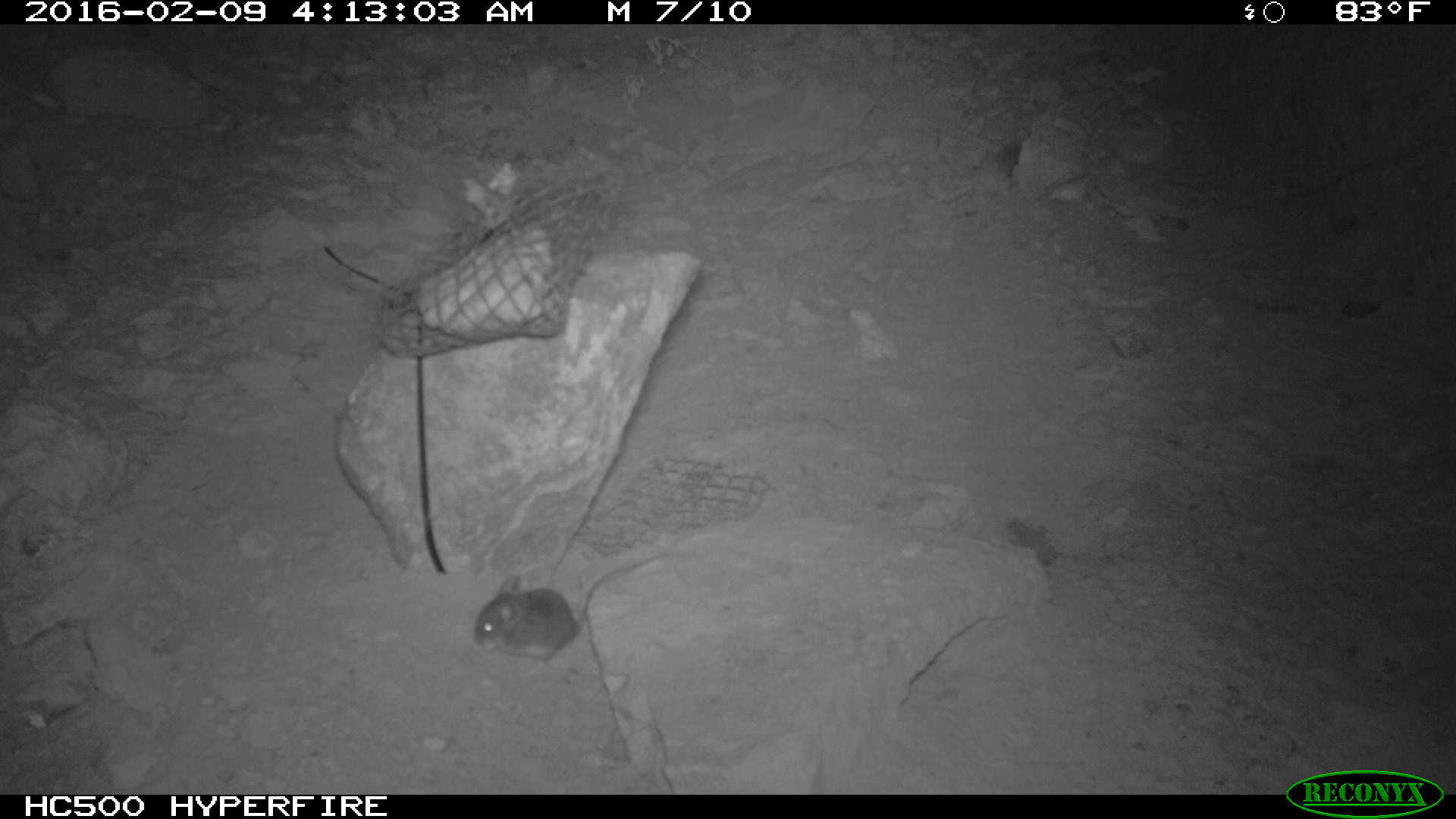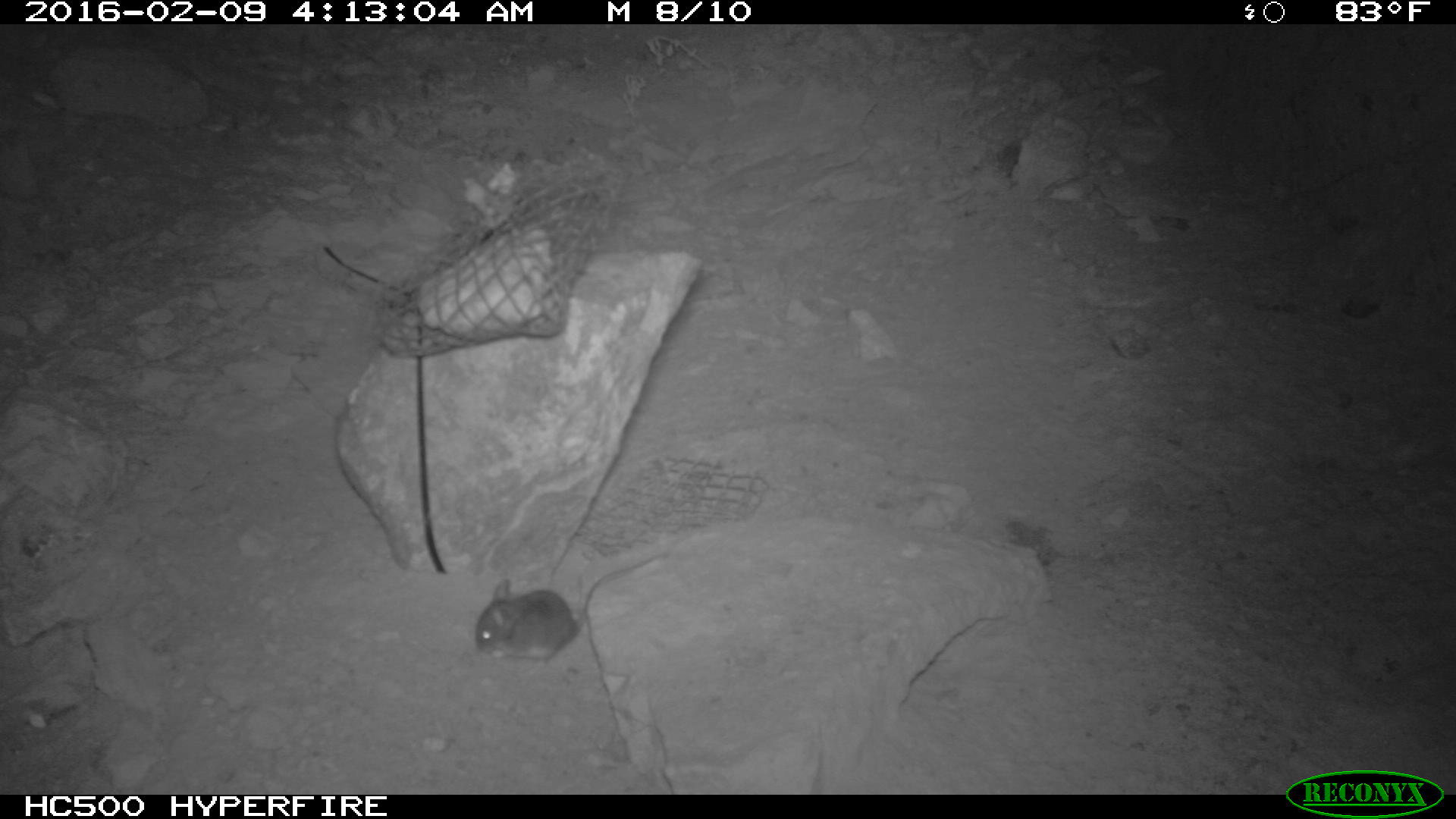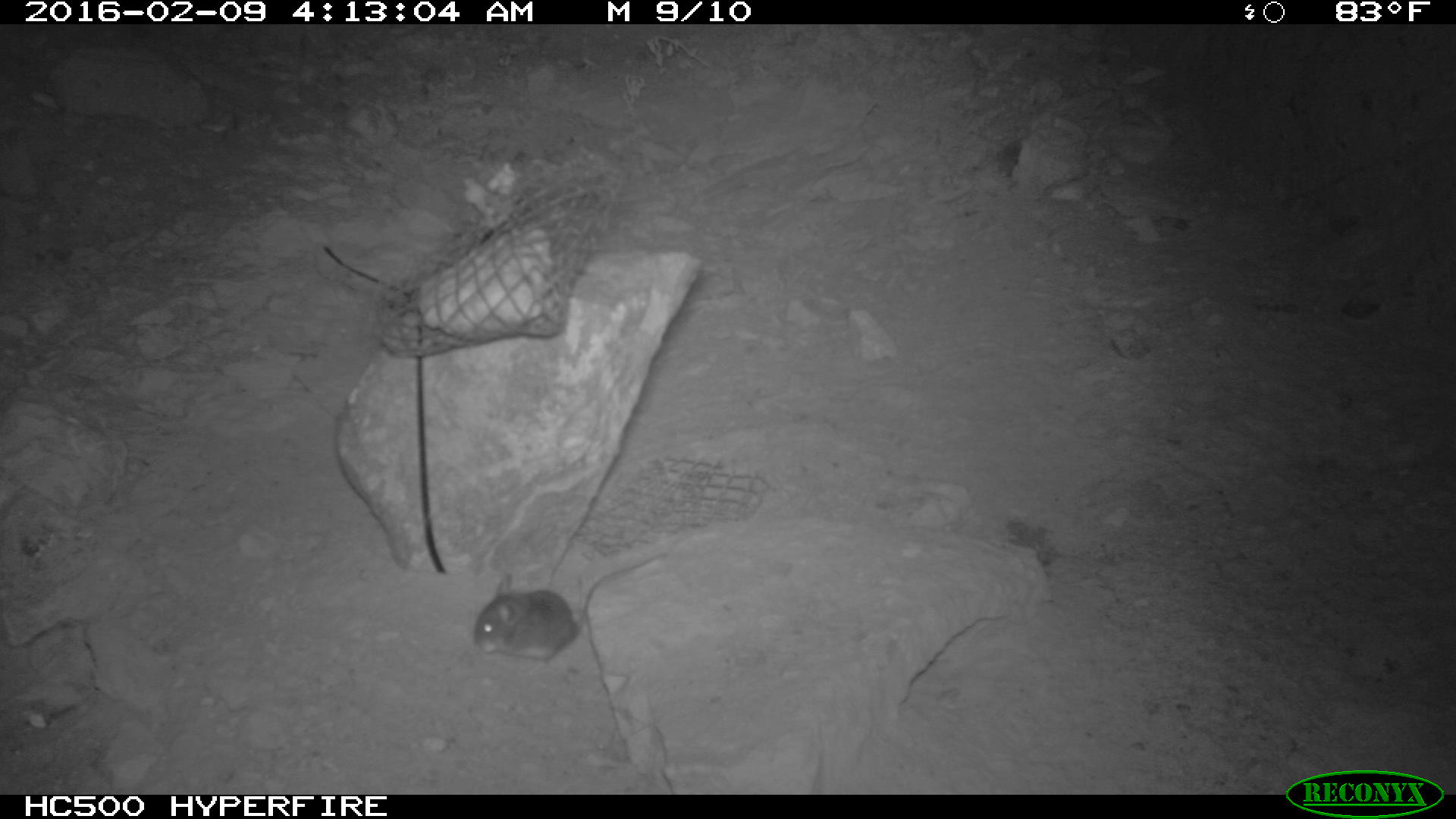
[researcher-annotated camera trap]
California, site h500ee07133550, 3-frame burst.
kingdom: Animalia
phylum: Chordata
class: Mammalia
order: Rodentia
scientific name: Rodentia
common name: rodent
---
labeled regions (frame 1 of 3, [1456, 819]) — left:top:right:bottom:
rodent: 472:549:664:670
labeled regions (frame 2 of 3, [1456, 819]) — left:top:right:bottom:
rodent: 472:552:671:667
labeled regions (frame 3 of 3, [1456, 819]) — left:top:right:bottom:
rodent: 475:555:667:678